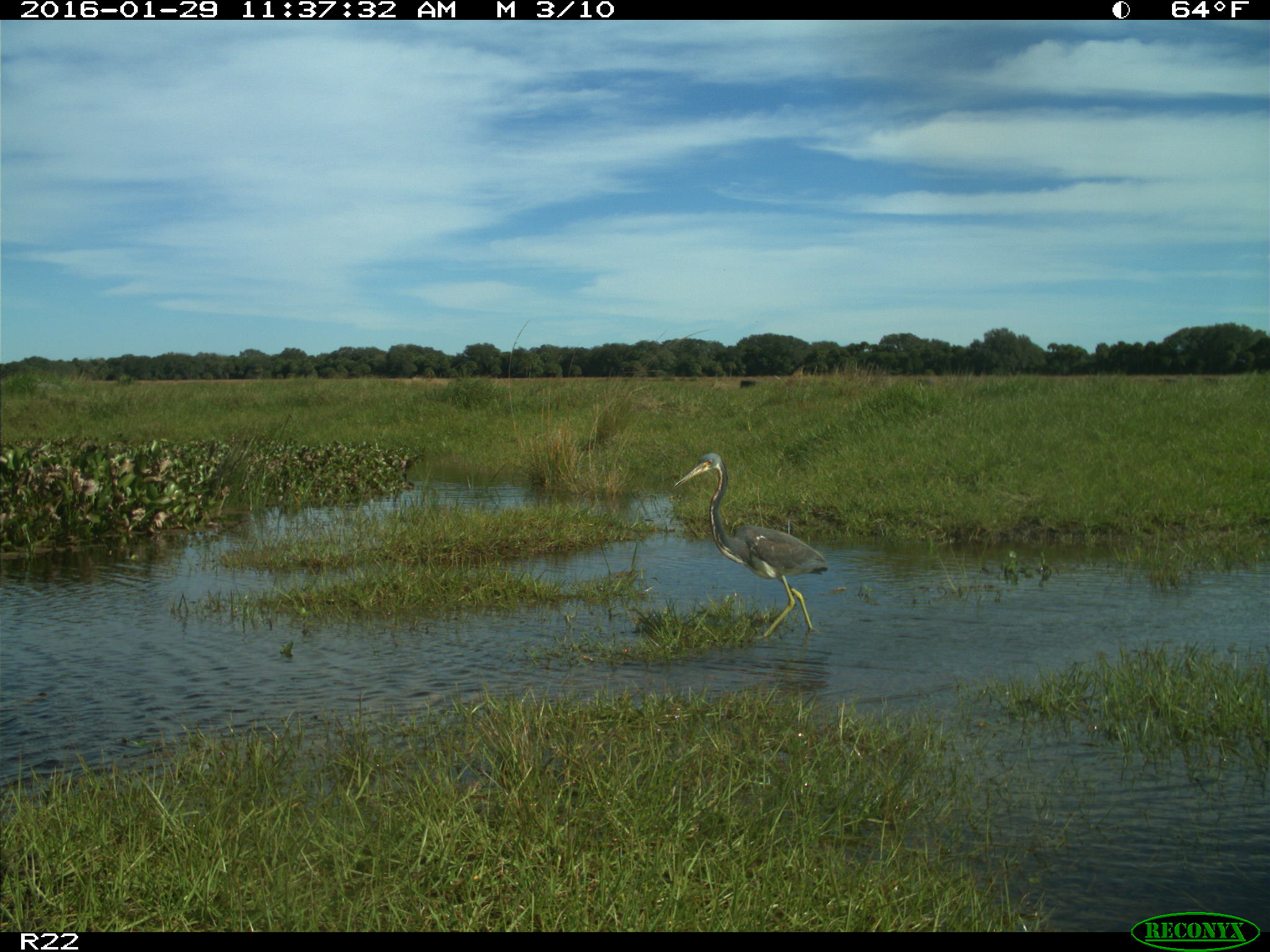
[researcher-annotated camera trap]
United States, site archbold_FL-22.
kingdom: Animalia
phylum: Chordata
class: Aves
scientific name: Aves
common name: birds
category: unidentified bird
Unidentified bird (birds) (Aves).